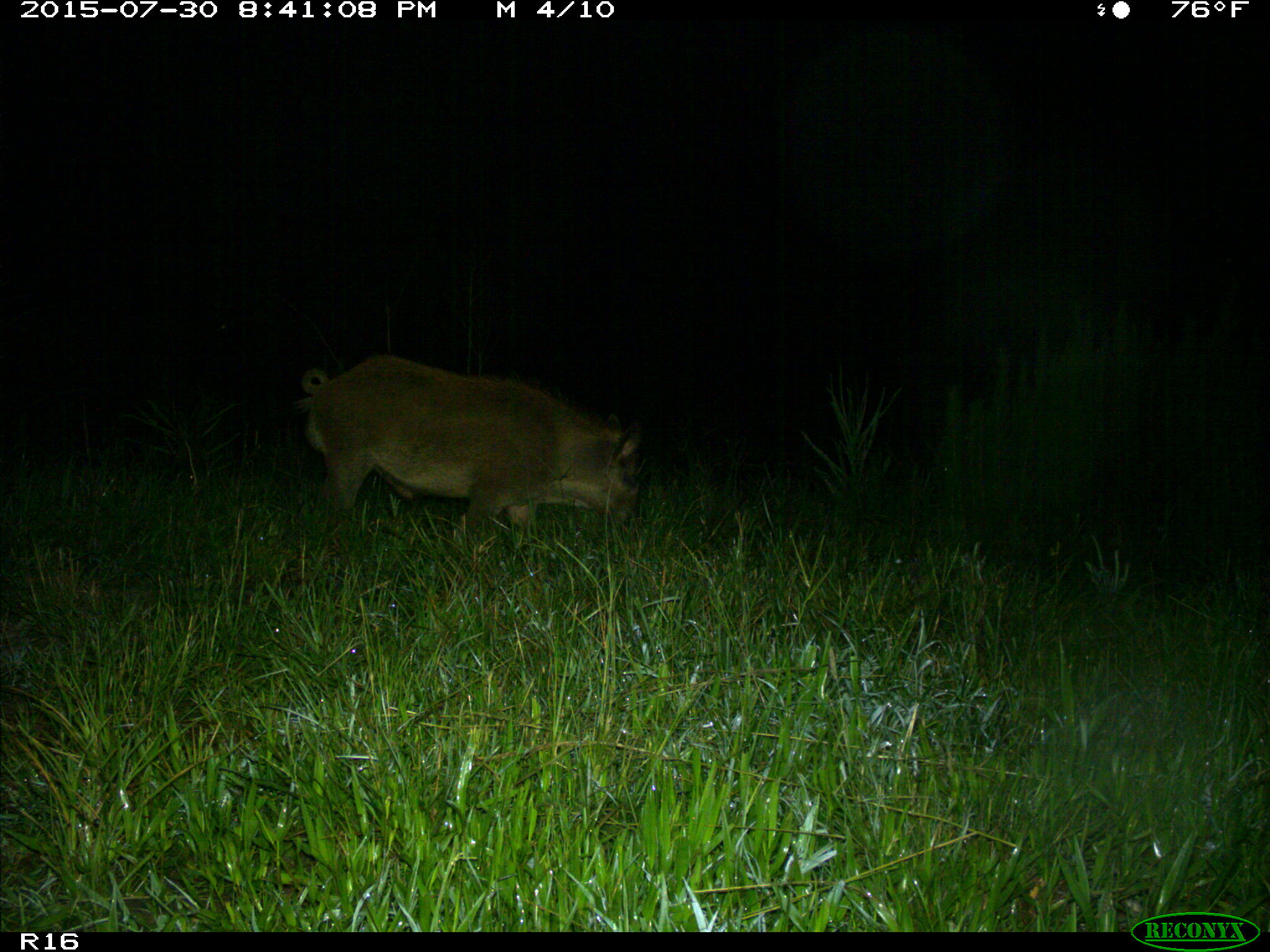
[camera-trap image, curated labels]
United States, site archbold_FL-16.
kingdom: Animalia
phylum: Chordata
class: Mammalia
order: Artiodactyla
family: Suidae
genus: Sus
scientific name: Sus scrofa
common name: wild boar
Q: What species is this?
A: Sus scrofa (wild boar).